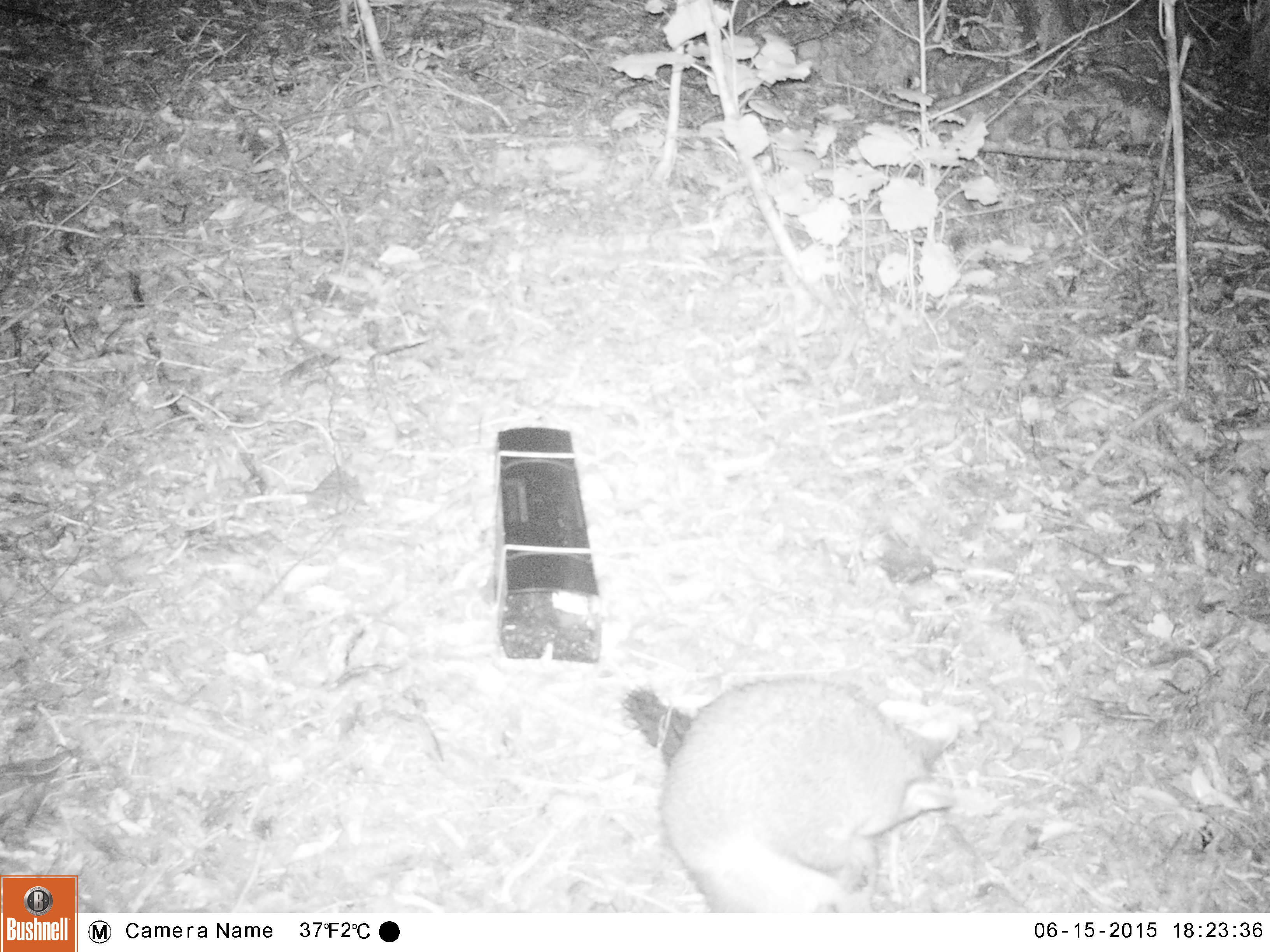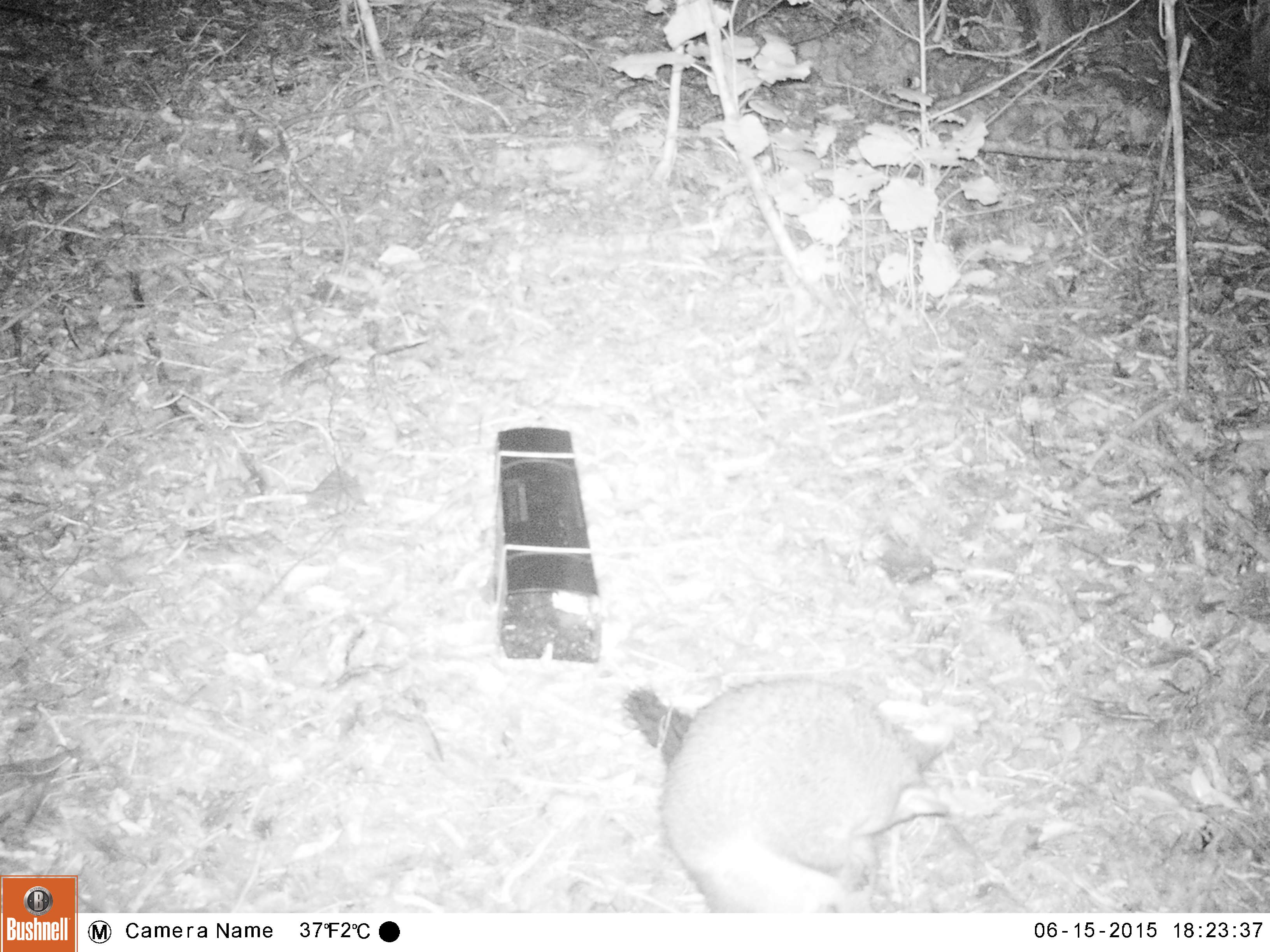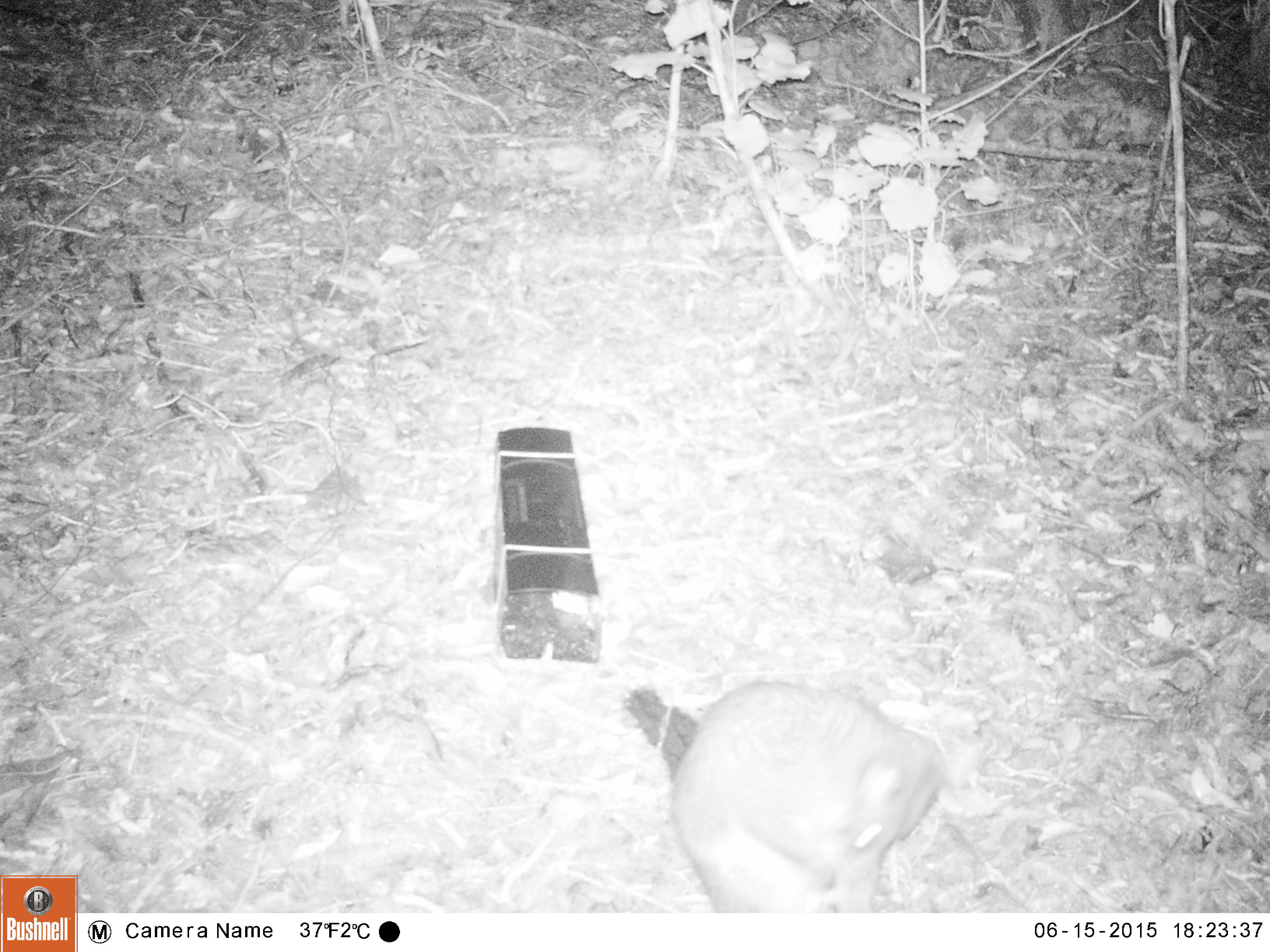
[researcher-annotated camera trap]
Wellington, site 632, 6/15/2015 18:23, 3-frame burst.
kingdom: Animalia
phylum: Chordata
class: Mammalia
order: Didelphimorphia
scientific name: Didelphimorphia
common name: possum